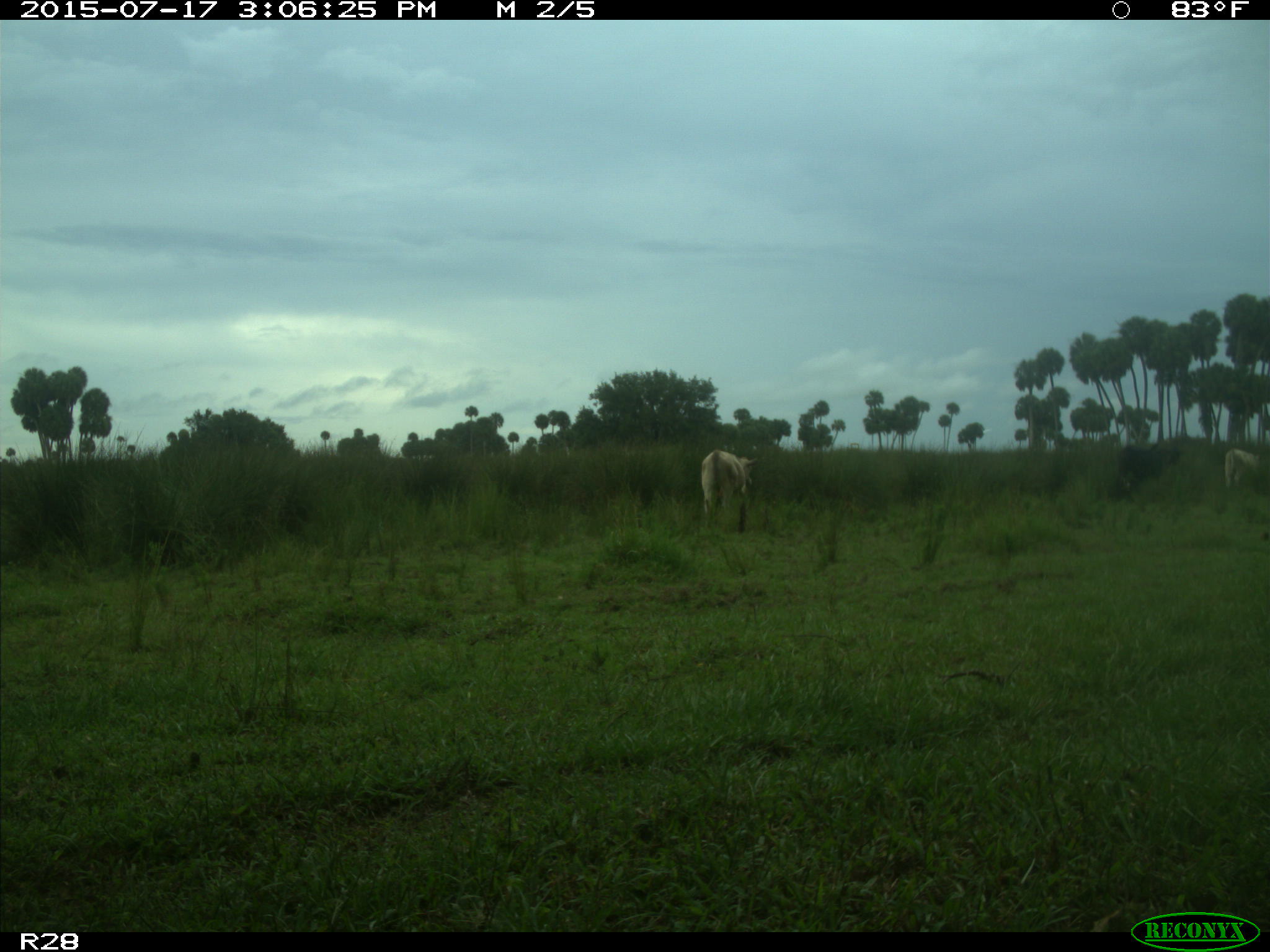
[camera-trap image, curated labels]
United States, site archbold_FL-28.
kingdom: Animalia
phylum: Chordata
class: Mammalia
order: Artiodactyla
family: Bovidae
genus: Bos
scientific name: Bos taurus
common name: domestic cow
Bos taurus (domestic cow).